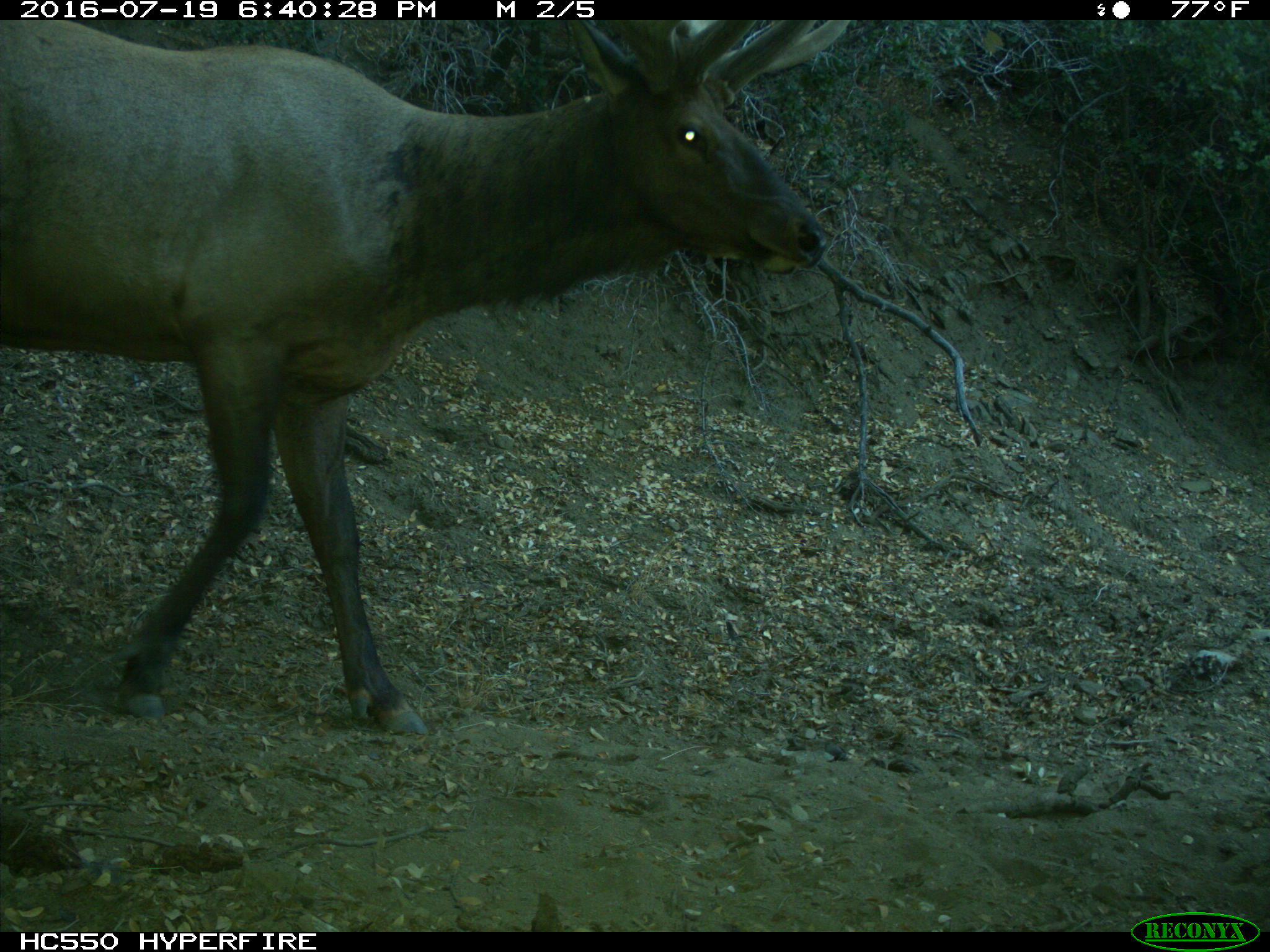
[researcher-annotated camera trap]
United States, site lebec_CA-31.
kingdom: Animalia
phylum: Chordata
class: Mammalia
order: Artiodactyla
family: Cervidae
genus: Cervus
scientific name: Cervus canadensis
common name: elk